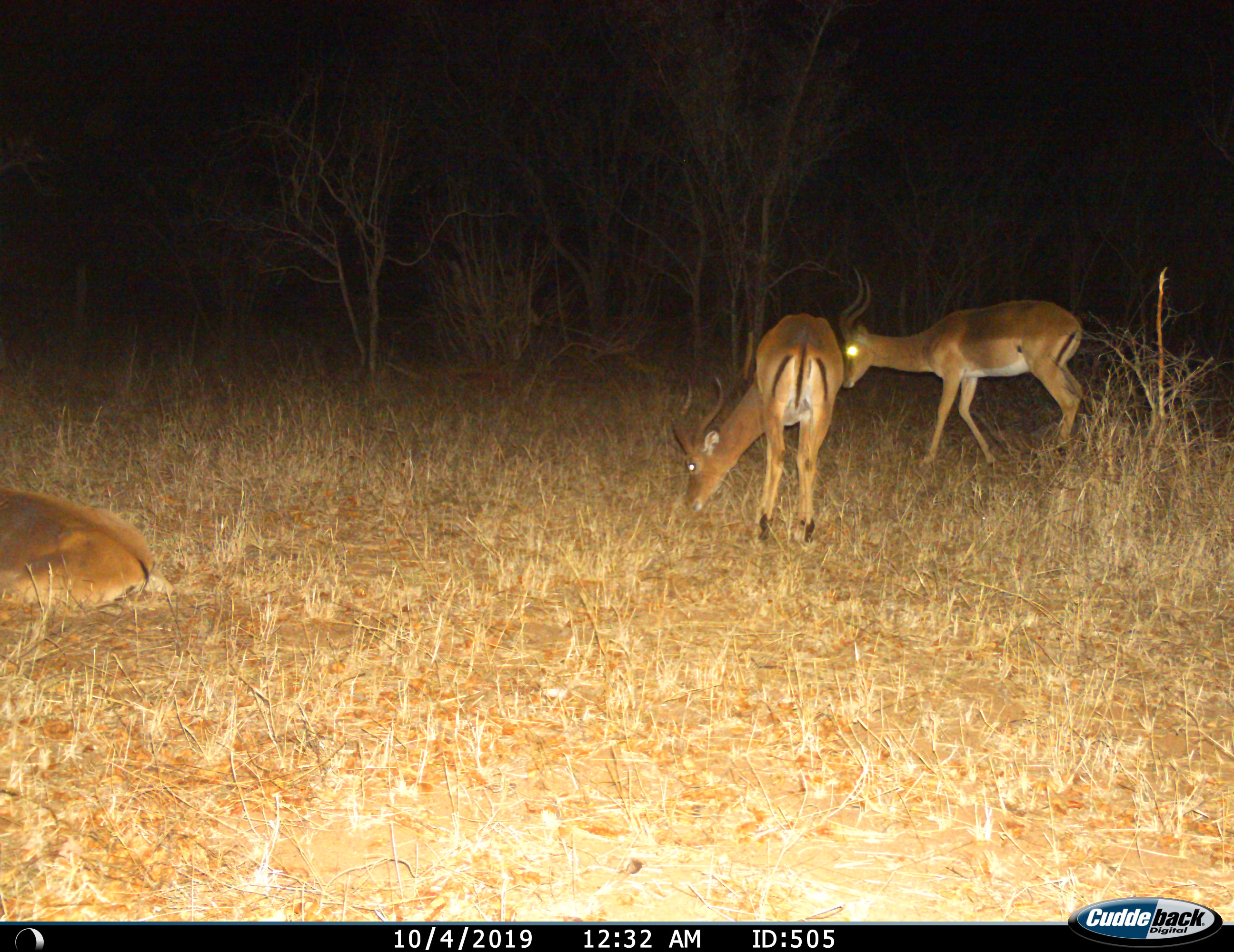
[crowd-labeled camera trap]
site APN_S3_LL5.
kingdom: Animalia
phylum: Chordata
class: Mammalia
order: Artiodactyla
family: Bovidae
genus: Aepyceros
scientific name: Aepyceros melampus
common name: impala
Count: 3.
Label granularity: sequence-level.